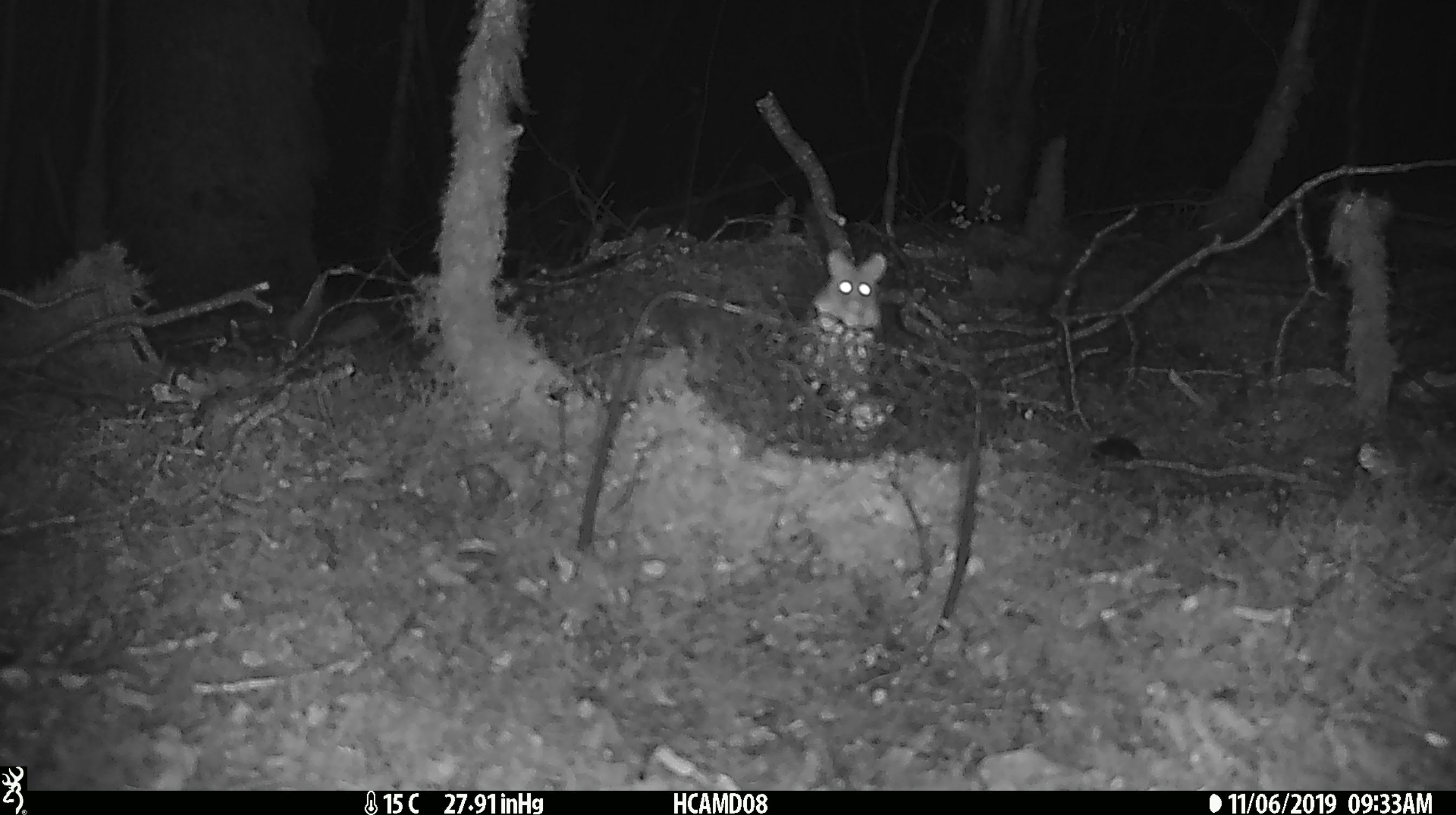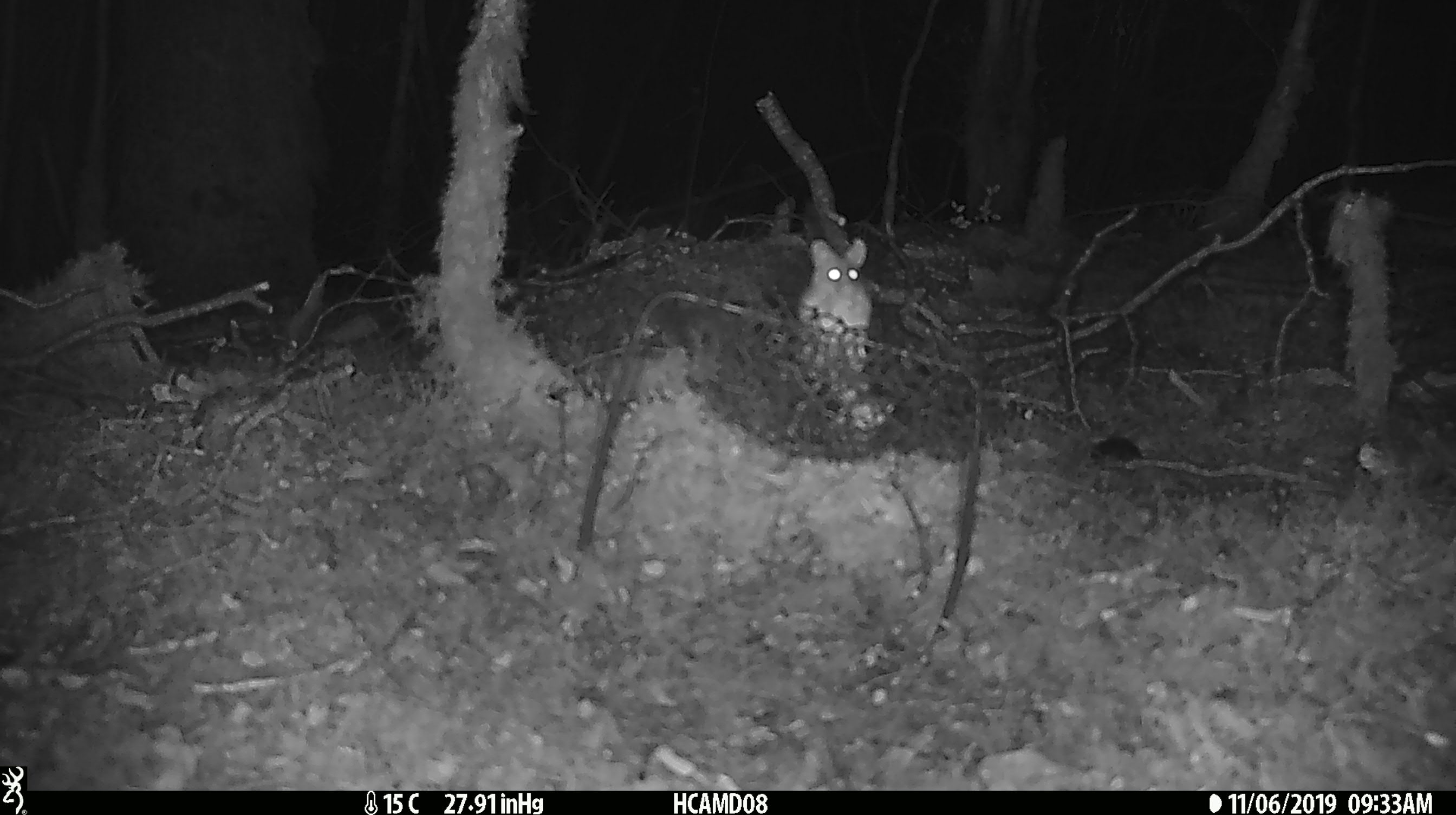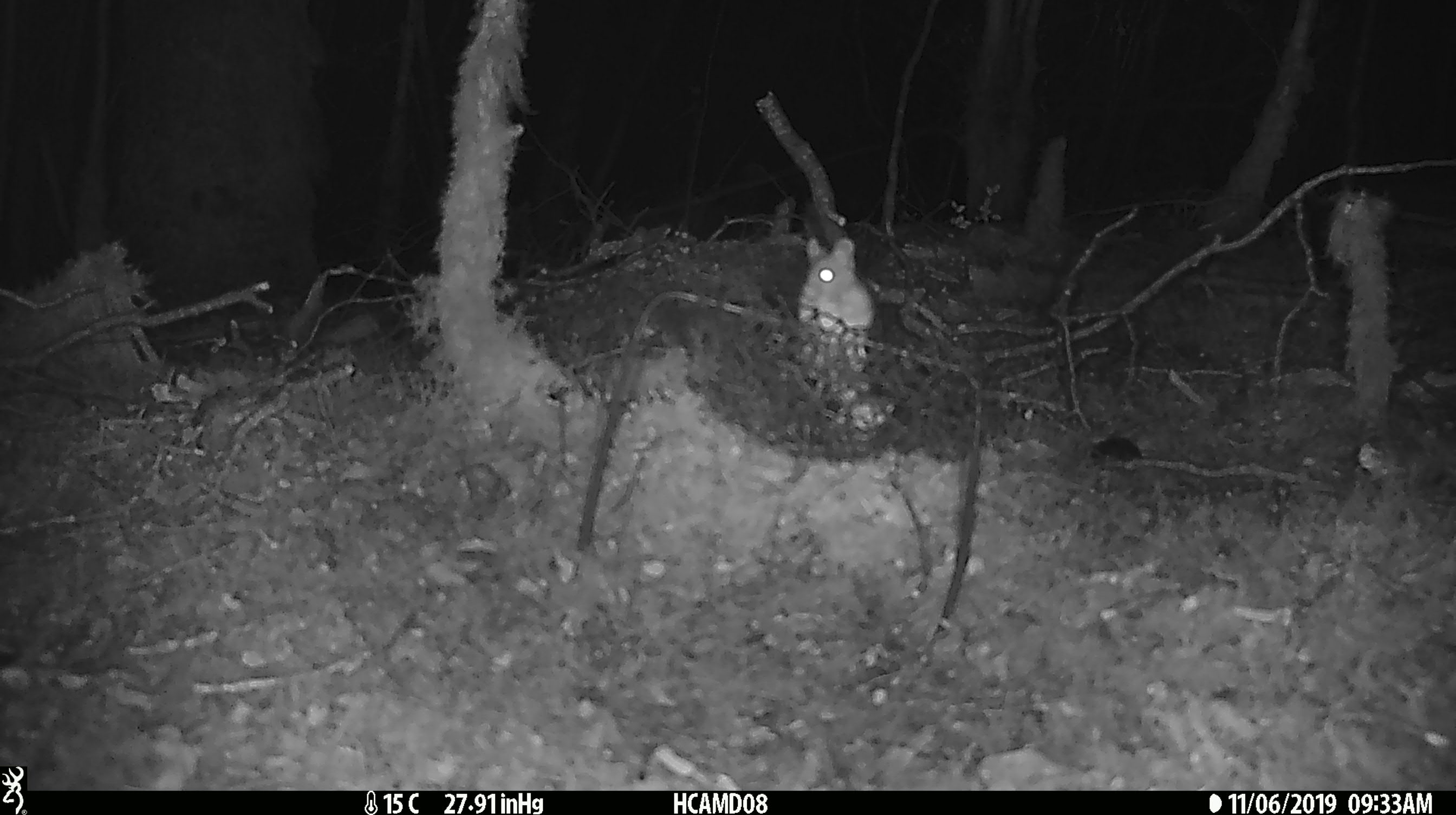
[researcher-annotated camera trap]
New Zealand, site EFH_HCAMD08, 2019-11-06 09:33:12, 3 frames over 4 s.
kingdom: Animalia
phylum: Chordata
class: Mammalia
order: Rodentia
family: Muridae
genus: Mus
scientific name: Mus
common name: mouse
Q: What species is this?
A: Mouse (Mus).